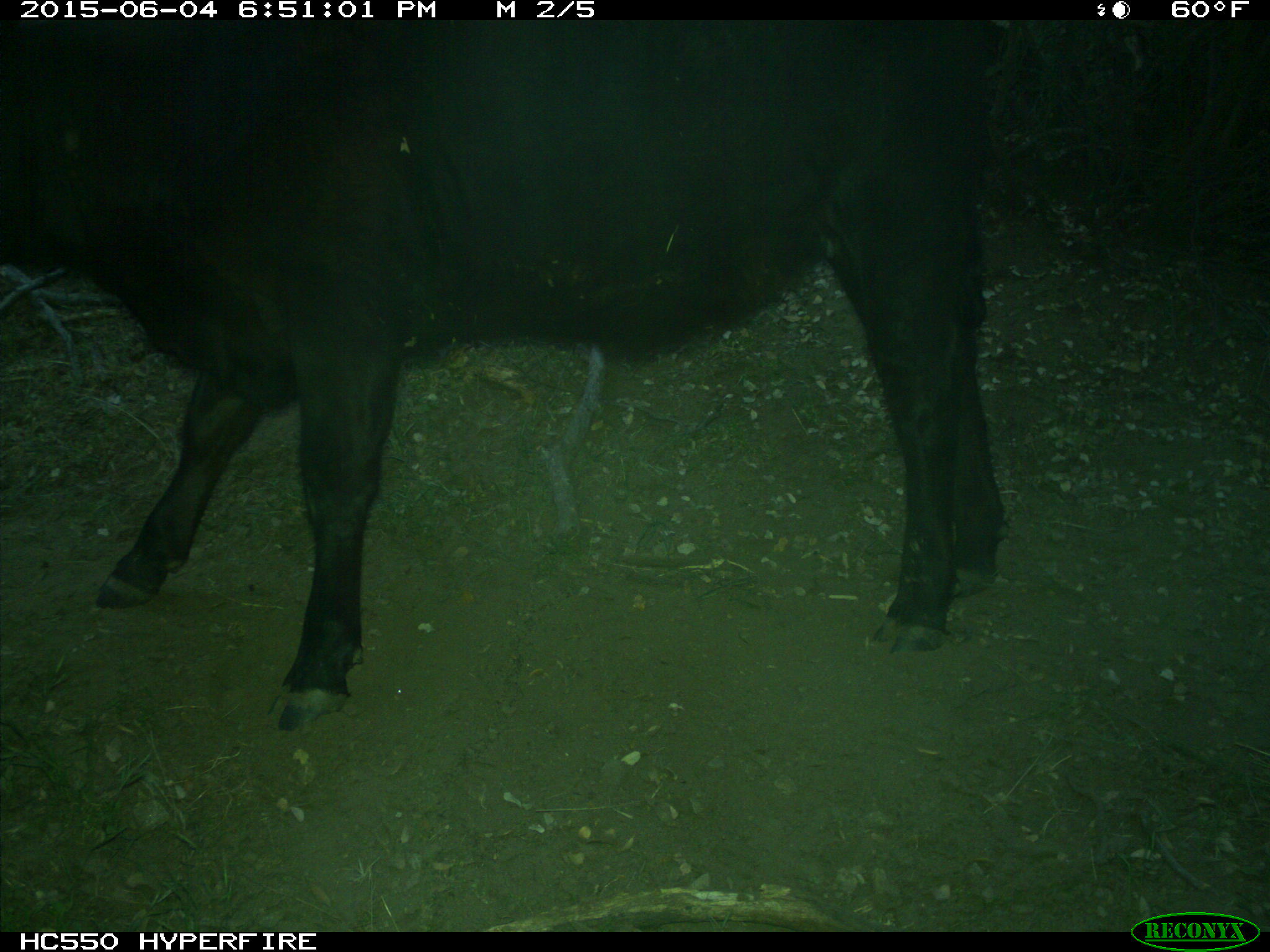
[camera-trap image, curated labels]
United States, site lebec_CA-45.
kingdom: Animalia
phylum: Chordata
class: Mammalia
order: Artiodactyla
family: Bovidae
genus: Bos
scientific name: Bos taurus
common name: domestic cow